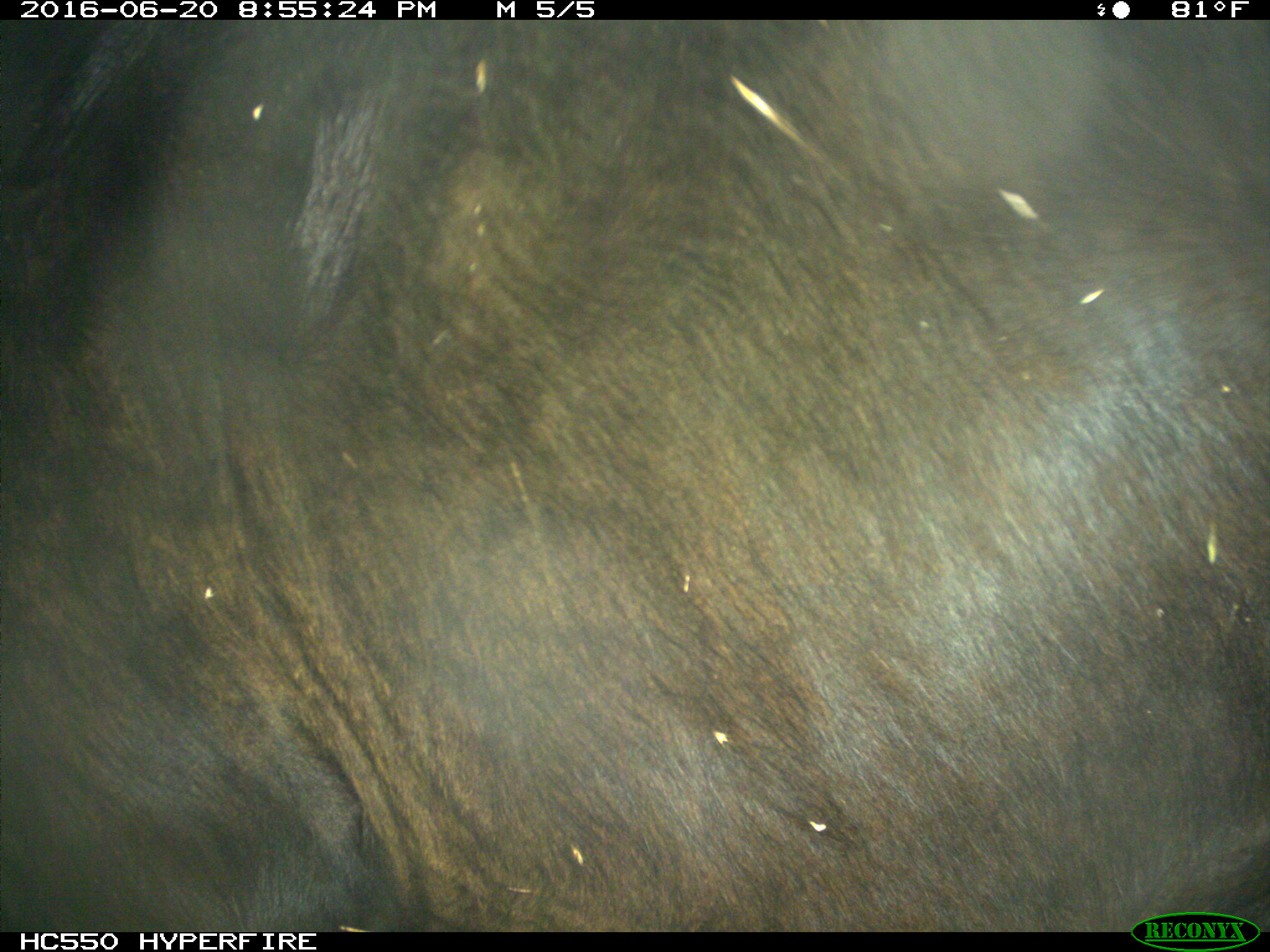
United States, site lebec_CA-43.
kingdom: Animalia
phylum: Chordata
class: Mammalia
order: Artiodactyla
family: Bovidae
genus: Bos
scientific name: Bos taurus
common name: domestic cow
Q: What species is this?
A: Bos taurus (domestic cow).